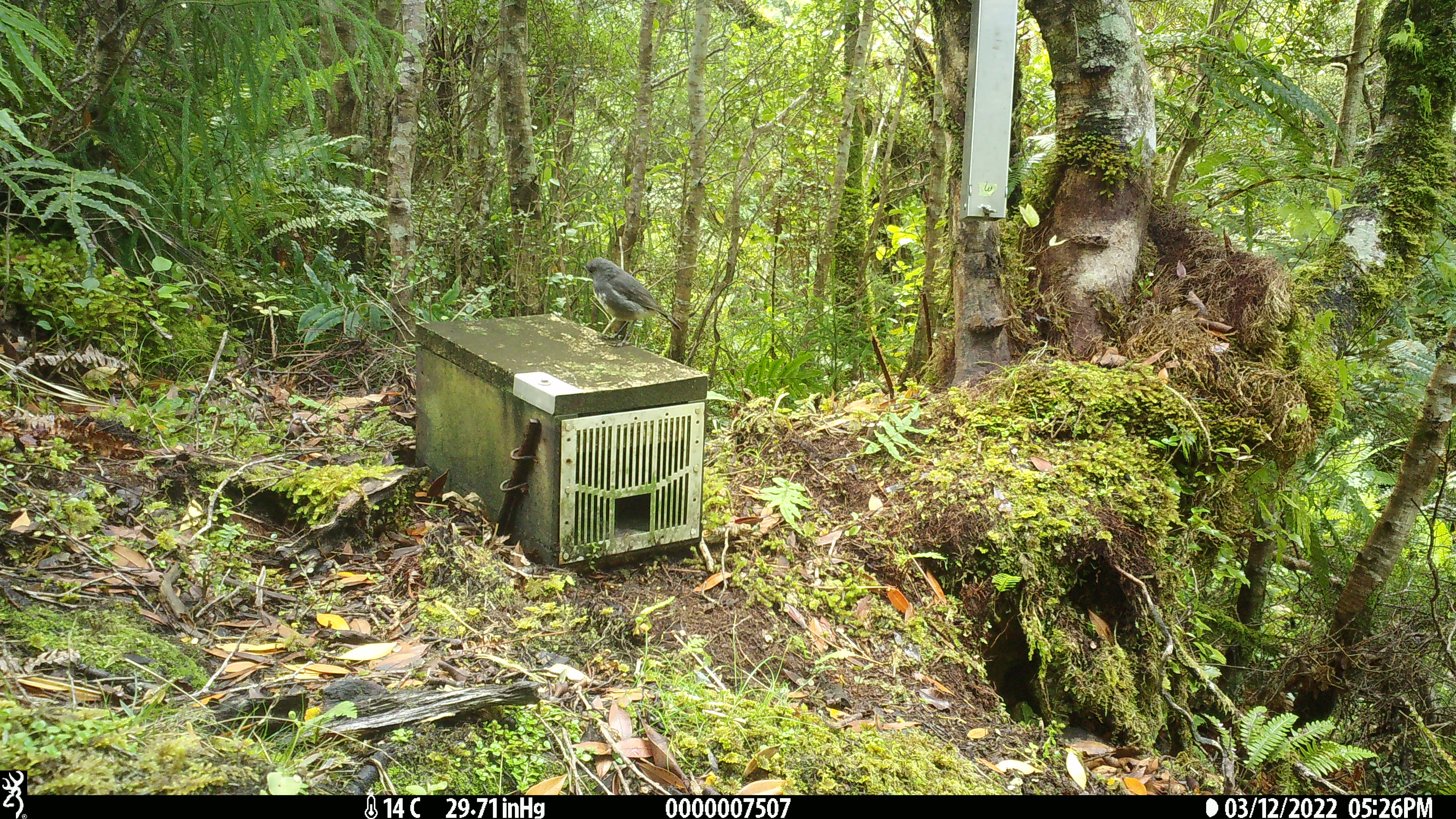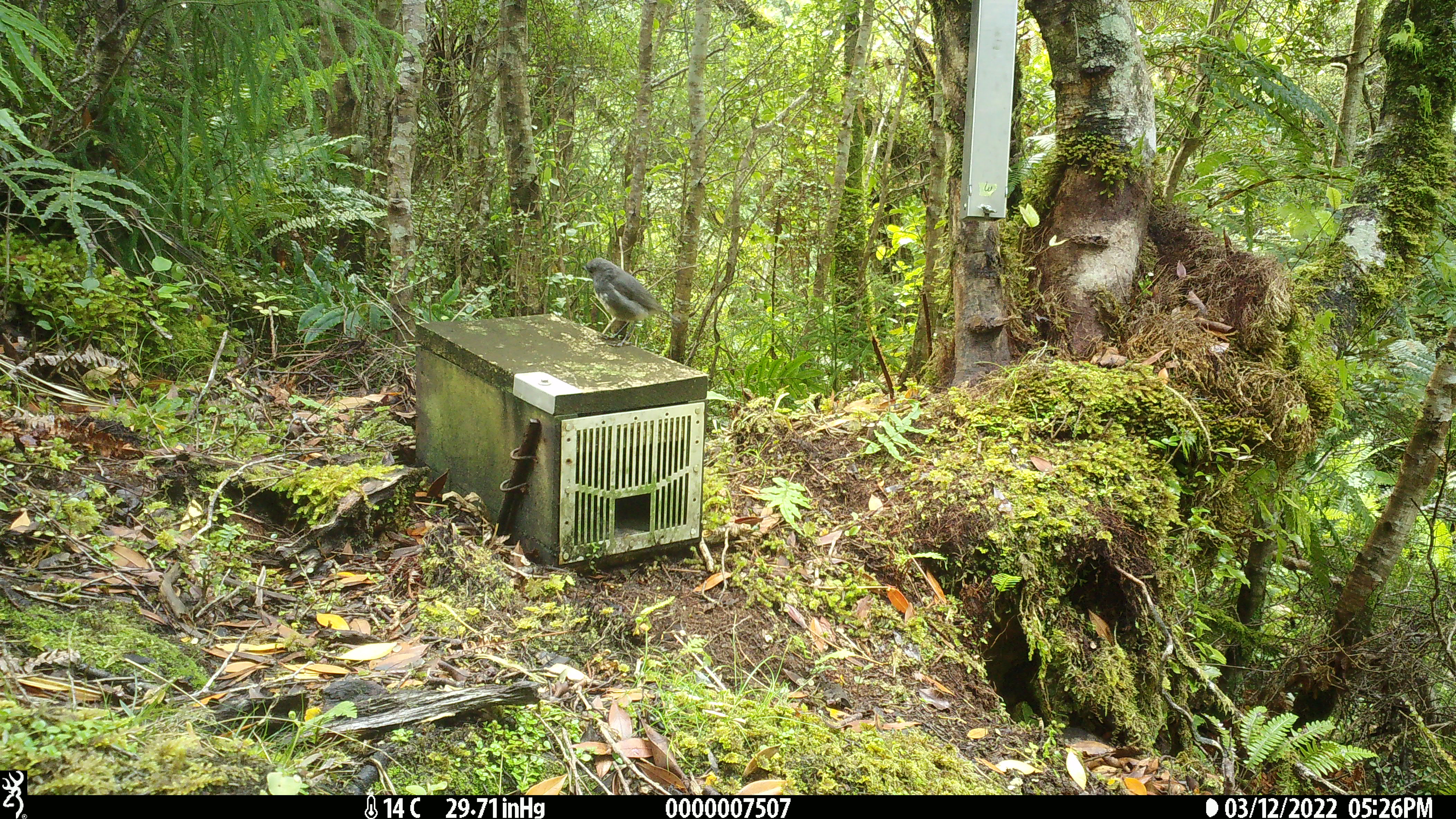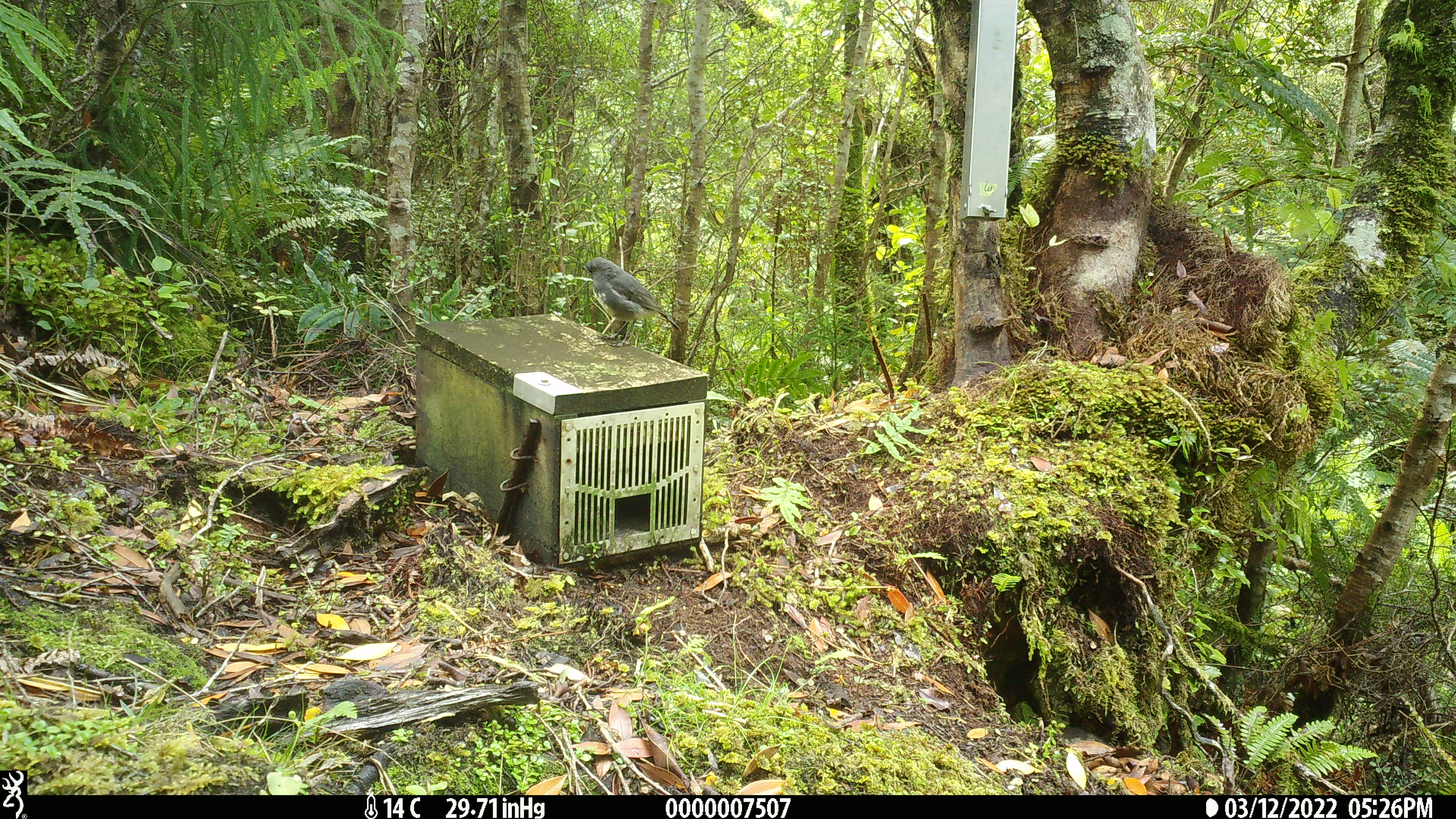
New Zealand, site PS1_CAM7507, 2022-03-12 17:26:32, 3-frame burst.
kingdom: Animalia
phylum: Chordata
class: Aves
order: Passeriformes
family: Petroicidae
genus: Petroica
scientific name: Petroica australis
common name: new zealand robin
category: robin